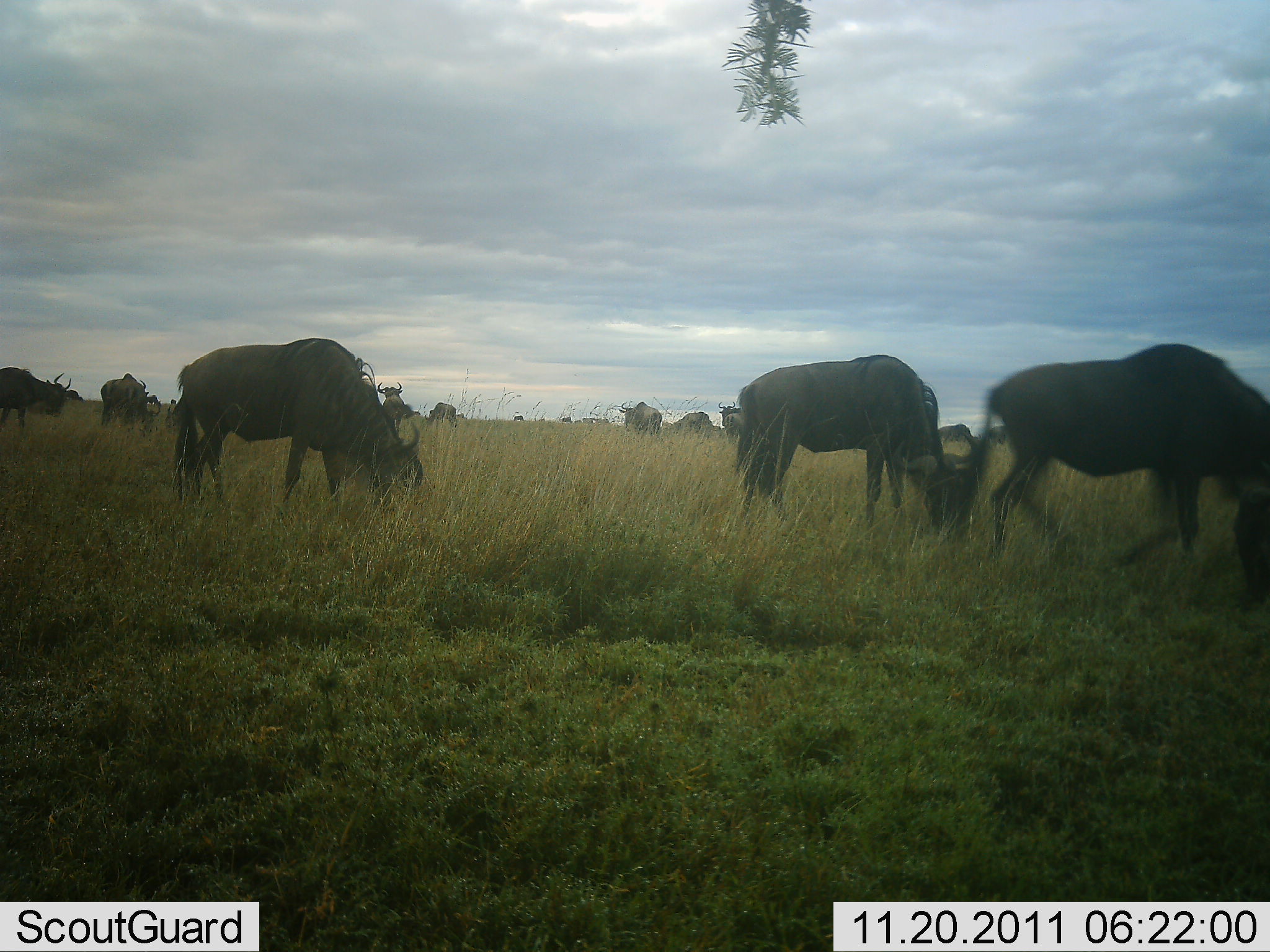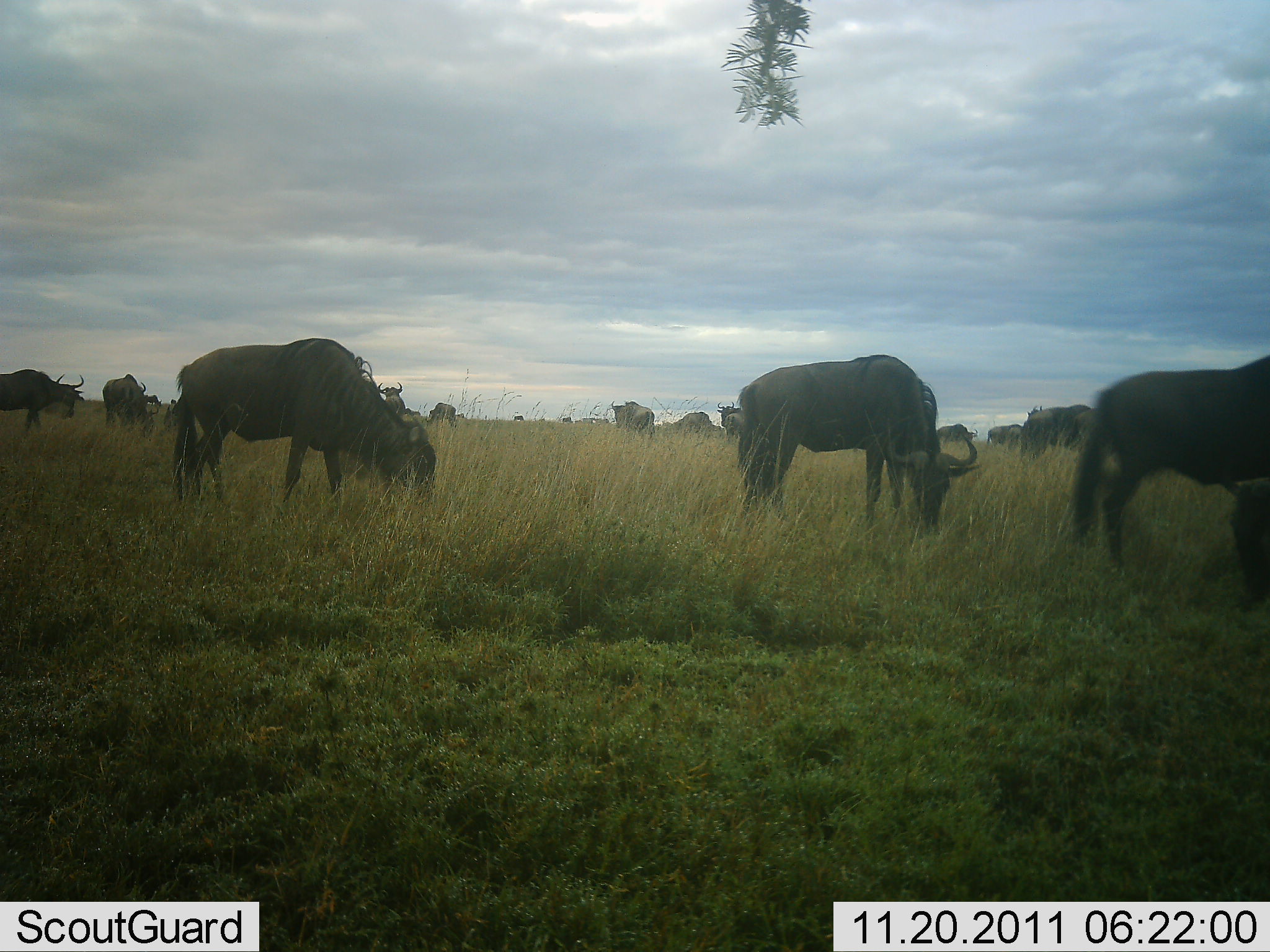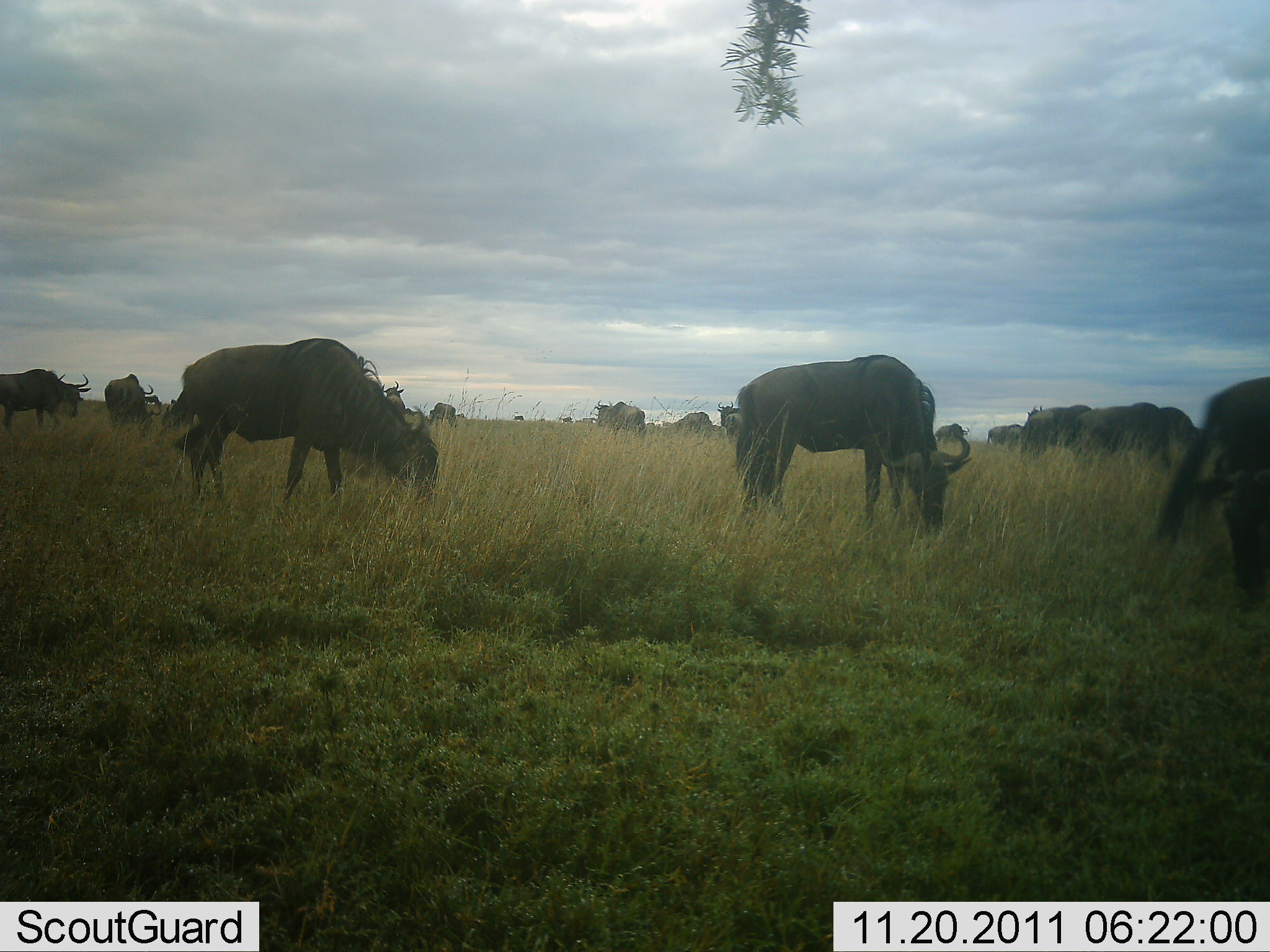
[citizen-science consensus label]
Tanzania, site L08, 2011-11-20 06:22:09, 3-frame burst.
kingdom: Animalia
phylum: Chordata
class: Mammalia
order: Artiodactyla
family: Bovidae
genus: Connochaetes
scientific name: Connochaetes taurinus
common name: blue wildebeest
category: wildebeest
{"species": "wildebeest (blue wildebeest) (Connochaetes taurinus)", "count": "11-50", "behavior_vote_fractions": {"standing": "45%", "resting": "0%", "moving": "18%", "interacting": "0%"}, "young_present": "0%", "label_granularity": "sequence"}